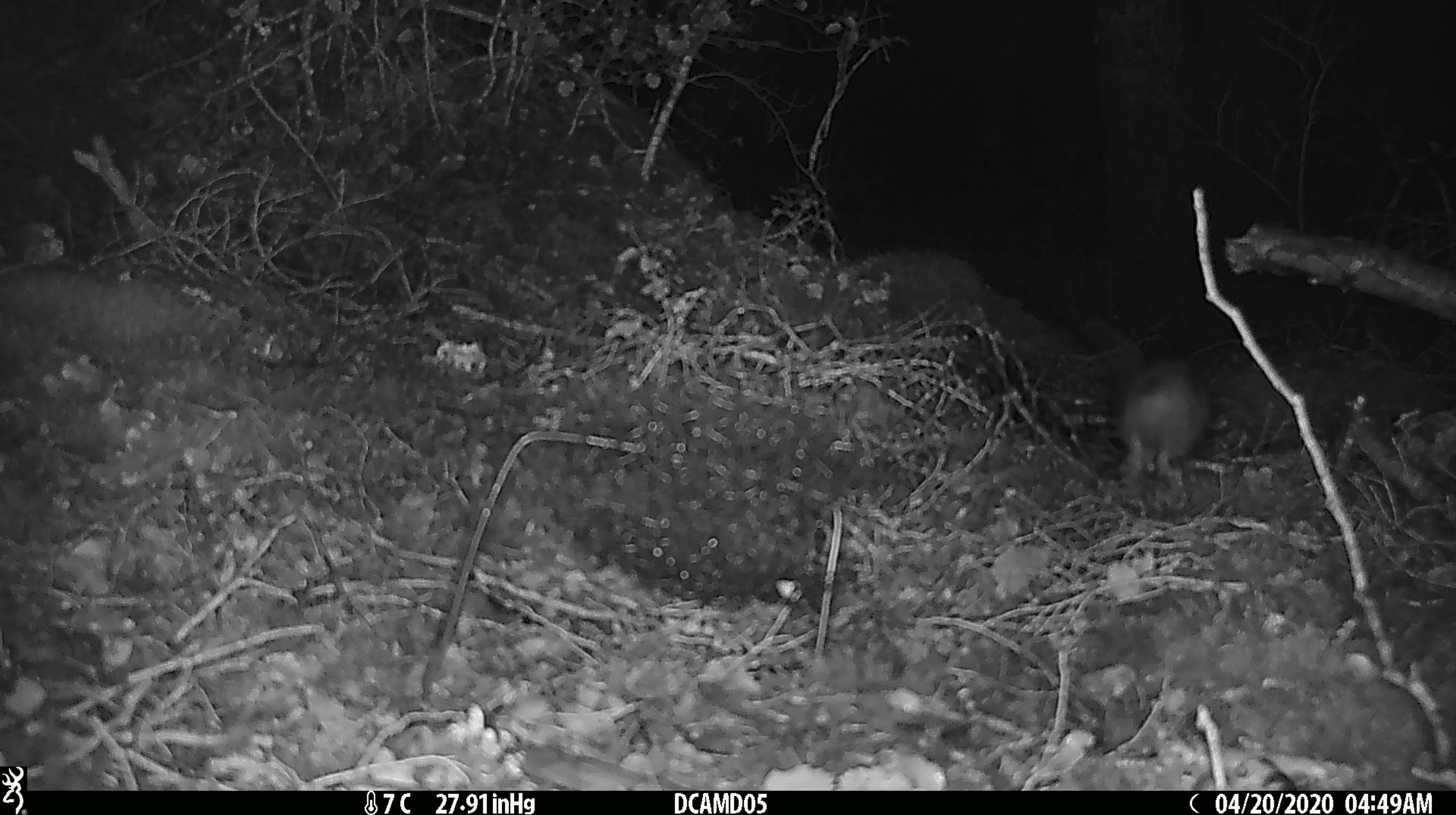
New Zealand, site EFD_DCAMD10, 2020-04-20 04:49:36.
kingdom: Animalia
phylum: Chordata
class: Mammalia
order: Rodentia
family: Muridae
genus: Rattus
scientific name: Rattus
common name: rat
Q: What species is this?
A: Rat (Rattus).